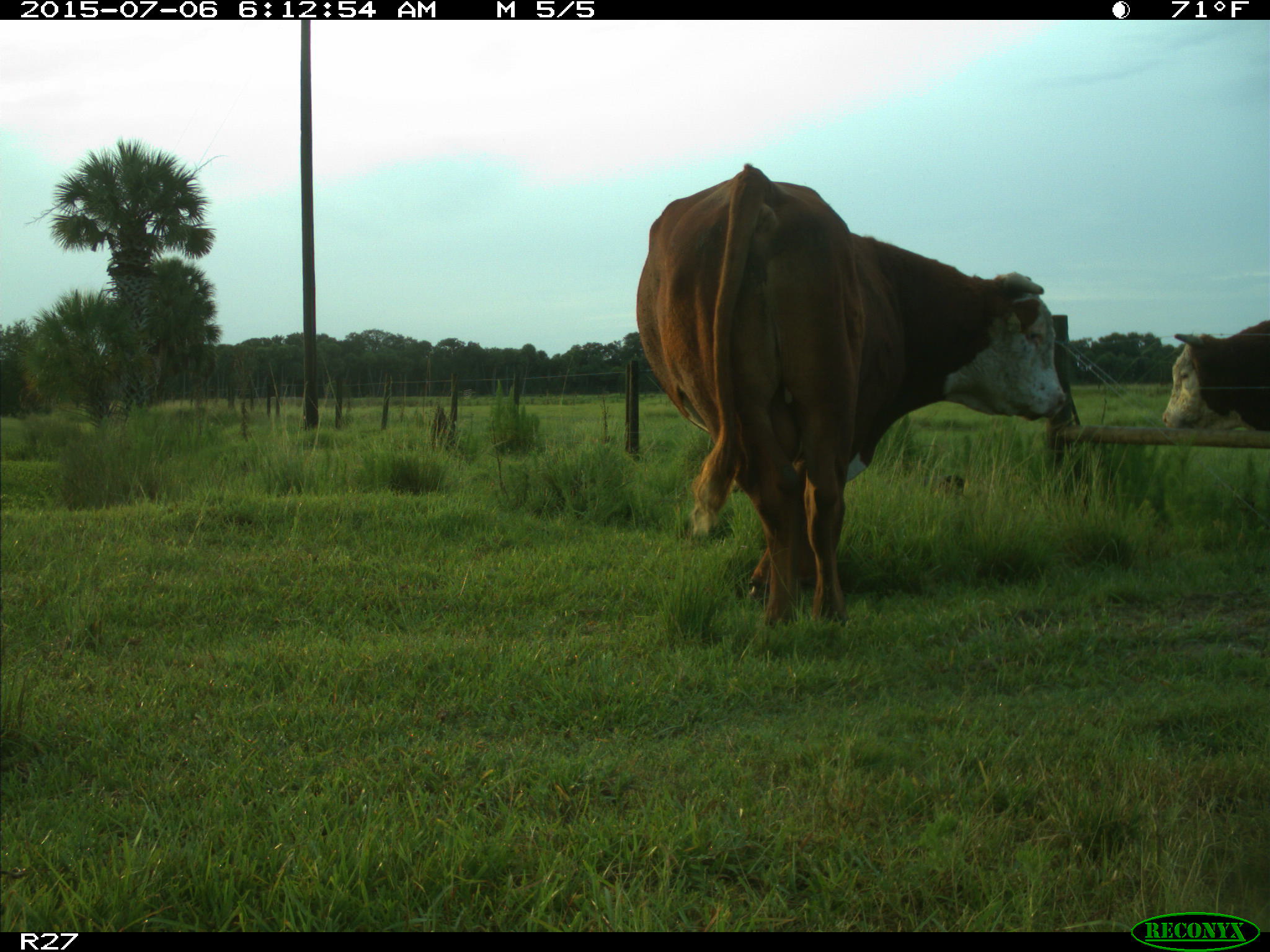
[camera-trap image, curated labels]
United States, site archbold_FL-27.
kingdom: Animalia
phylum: Chordata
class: Mammalia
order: Artiodactyla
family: Bovidae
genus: Bos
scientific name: Bos taurus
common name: domestic cow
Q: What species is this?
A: Bos taurus (domestic cow).